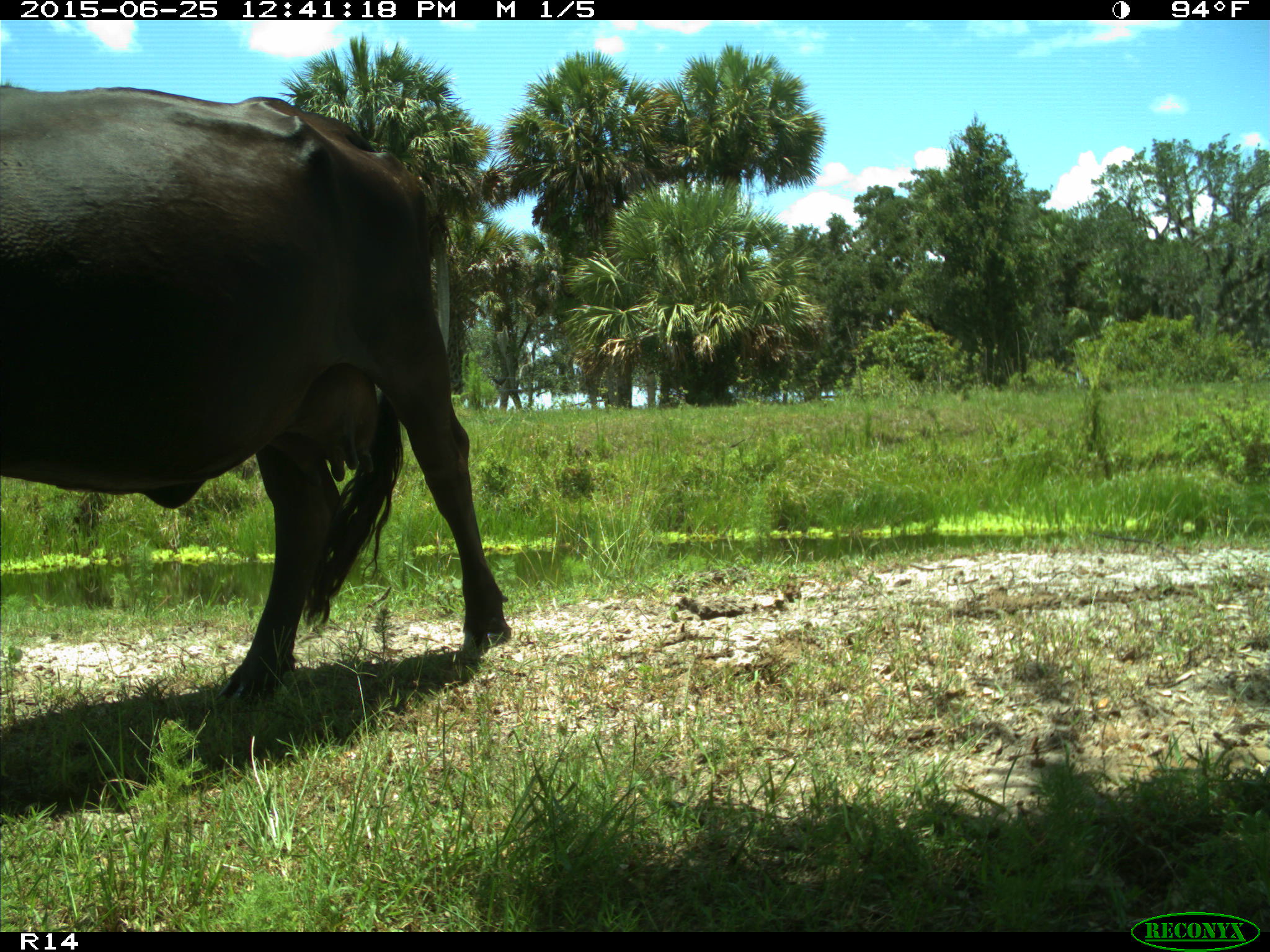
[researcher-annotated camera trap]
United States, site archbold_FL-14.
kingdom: Animalia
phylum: Chordata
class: Mammalia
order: Artiodactyla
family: Bovidae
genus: Bos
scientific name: Bos taurus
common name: domestic cow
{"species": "Bos taurus (domestic cow)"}